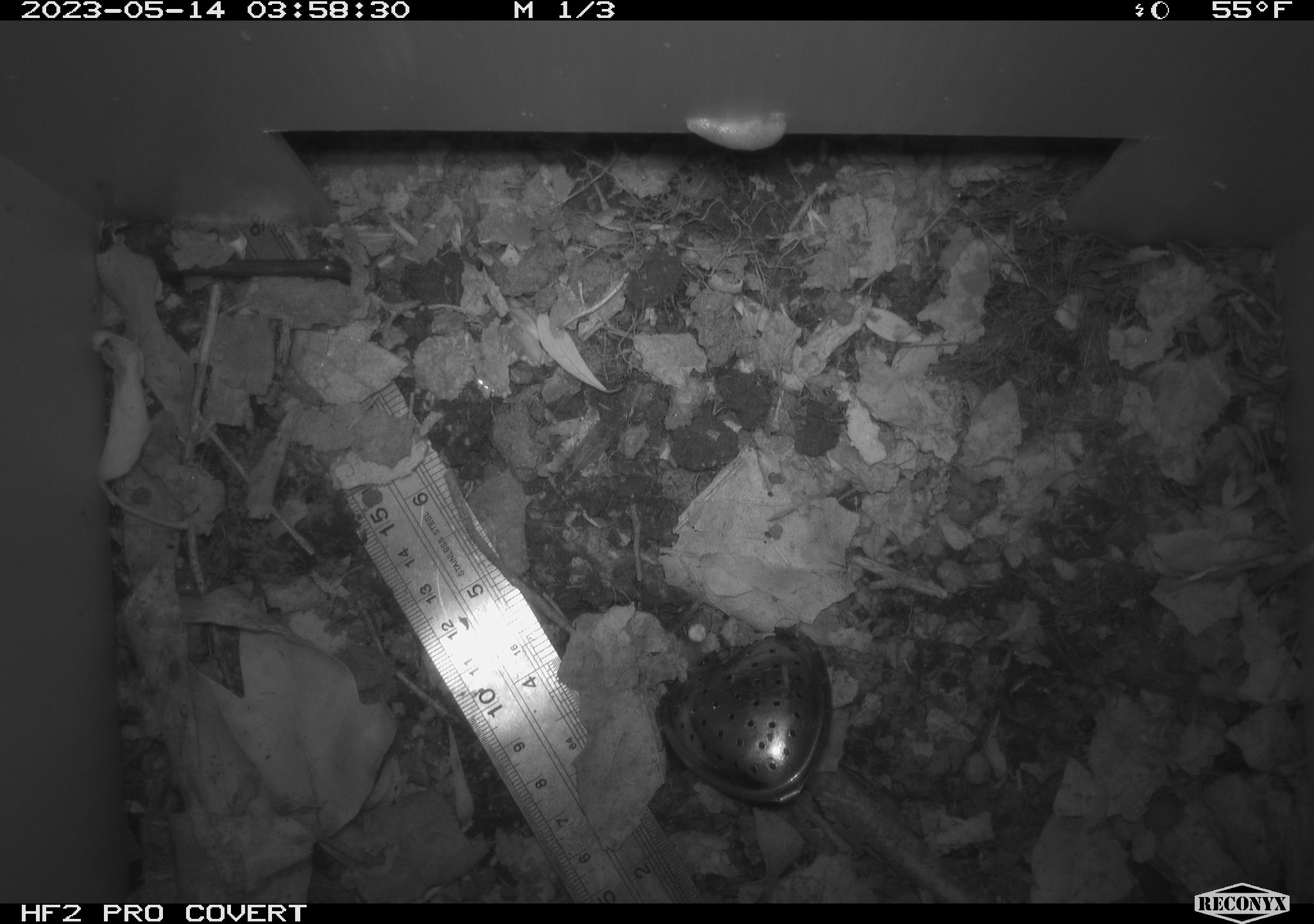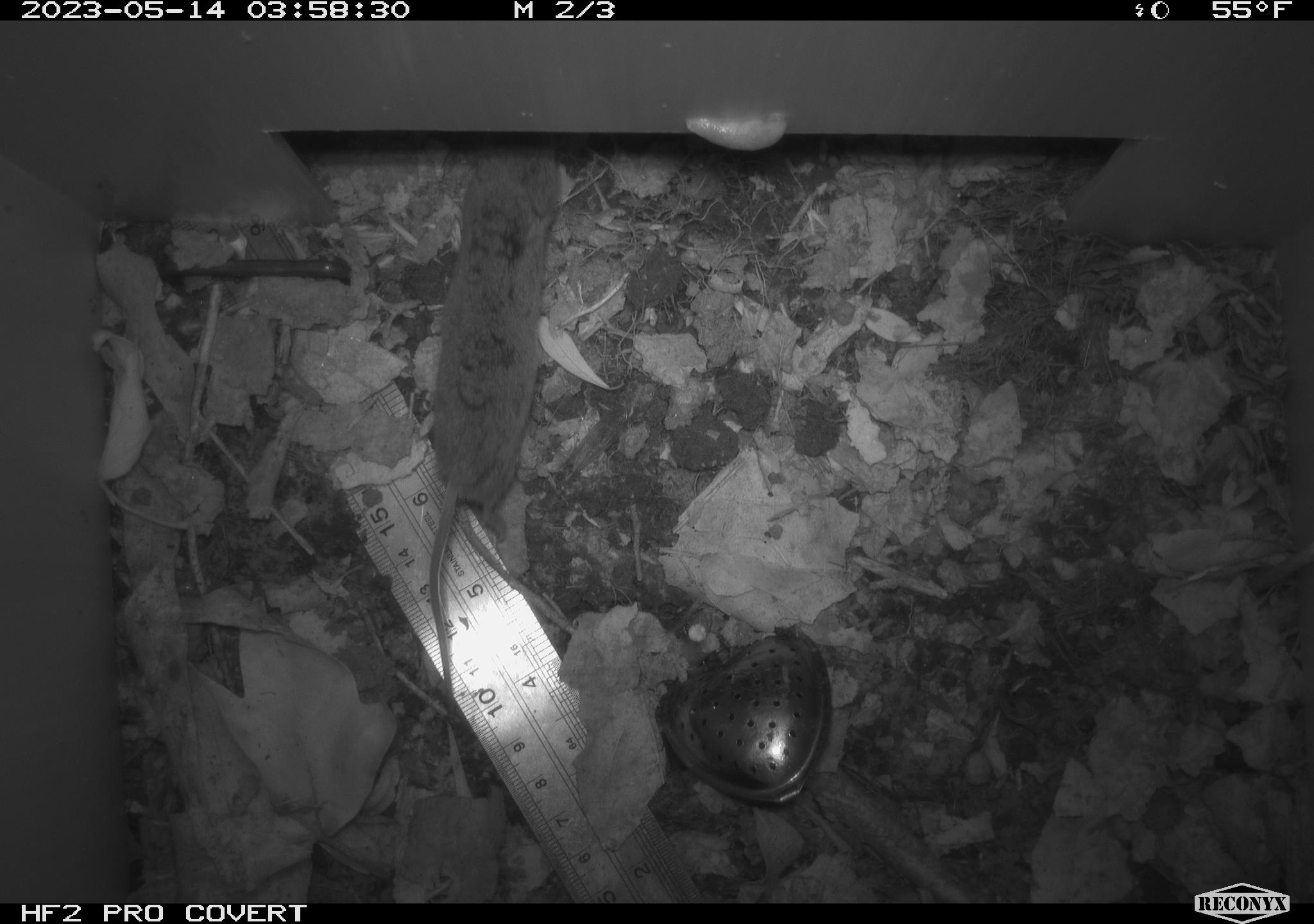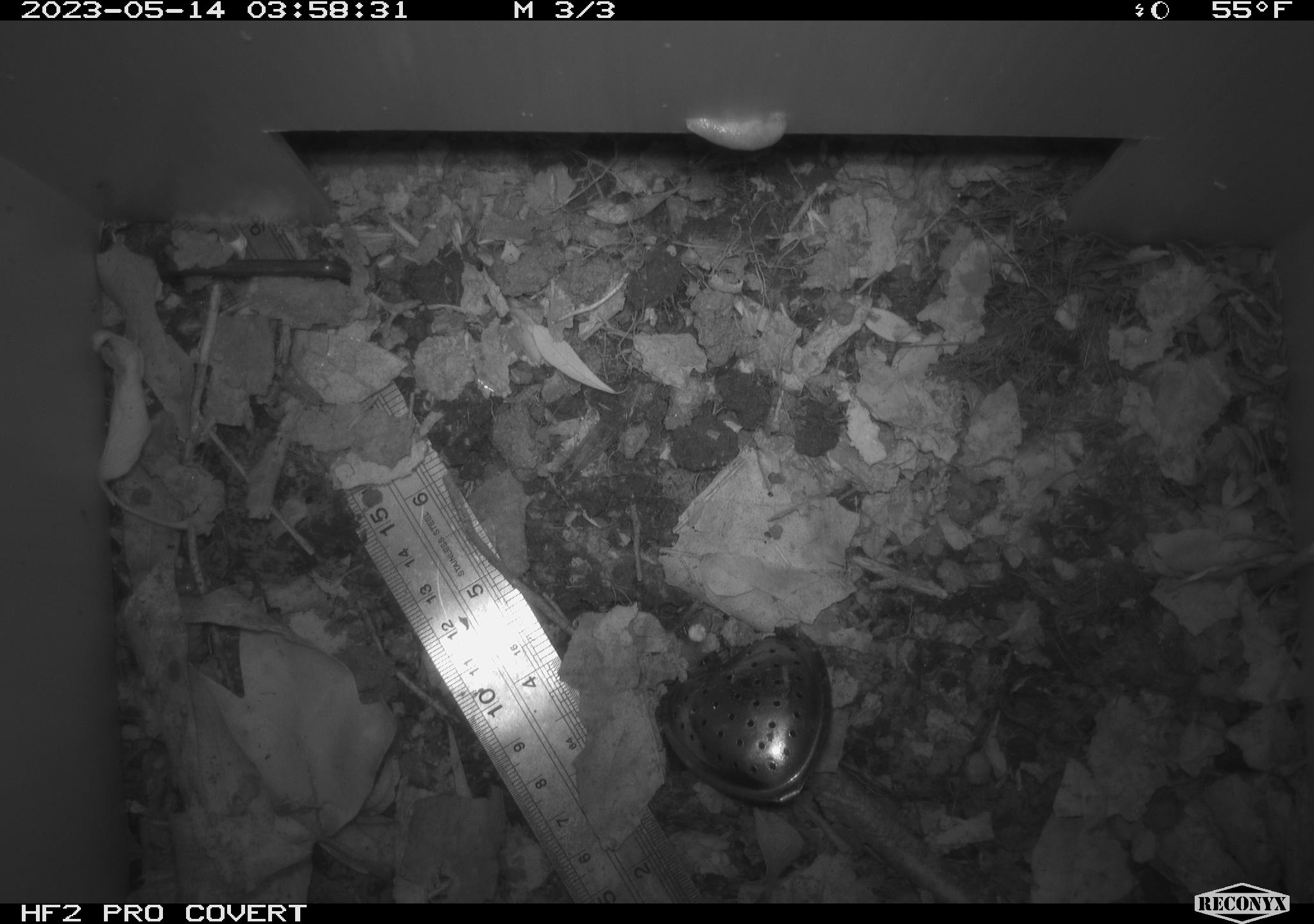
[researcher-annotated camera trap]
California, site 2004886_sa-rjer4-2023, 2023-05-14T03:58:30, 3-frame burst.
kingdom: Animalia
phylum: Chordata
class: Mammalia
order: Rodentia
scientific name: Rodentia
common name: mouse species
Mouse species (Rodentia).